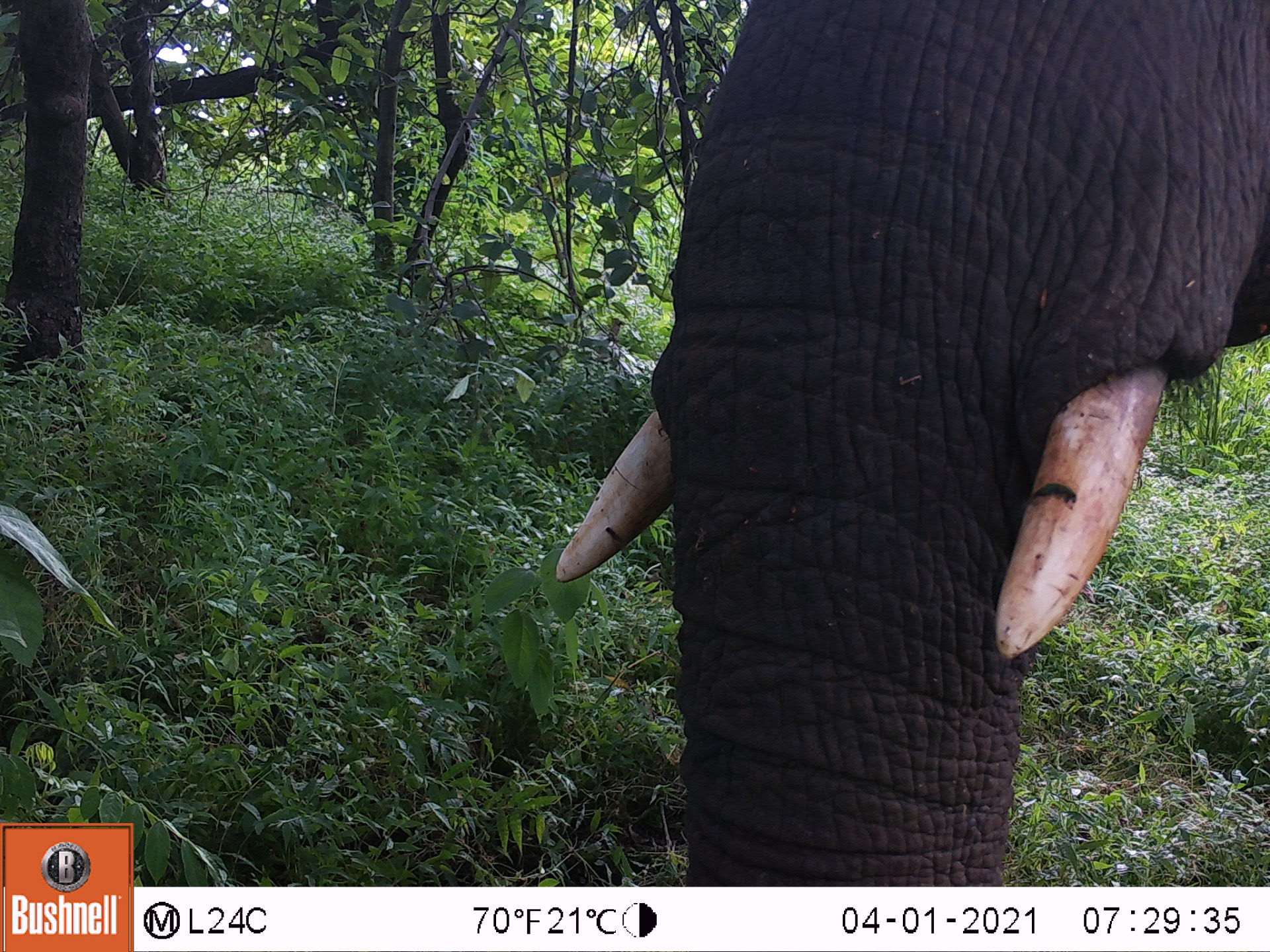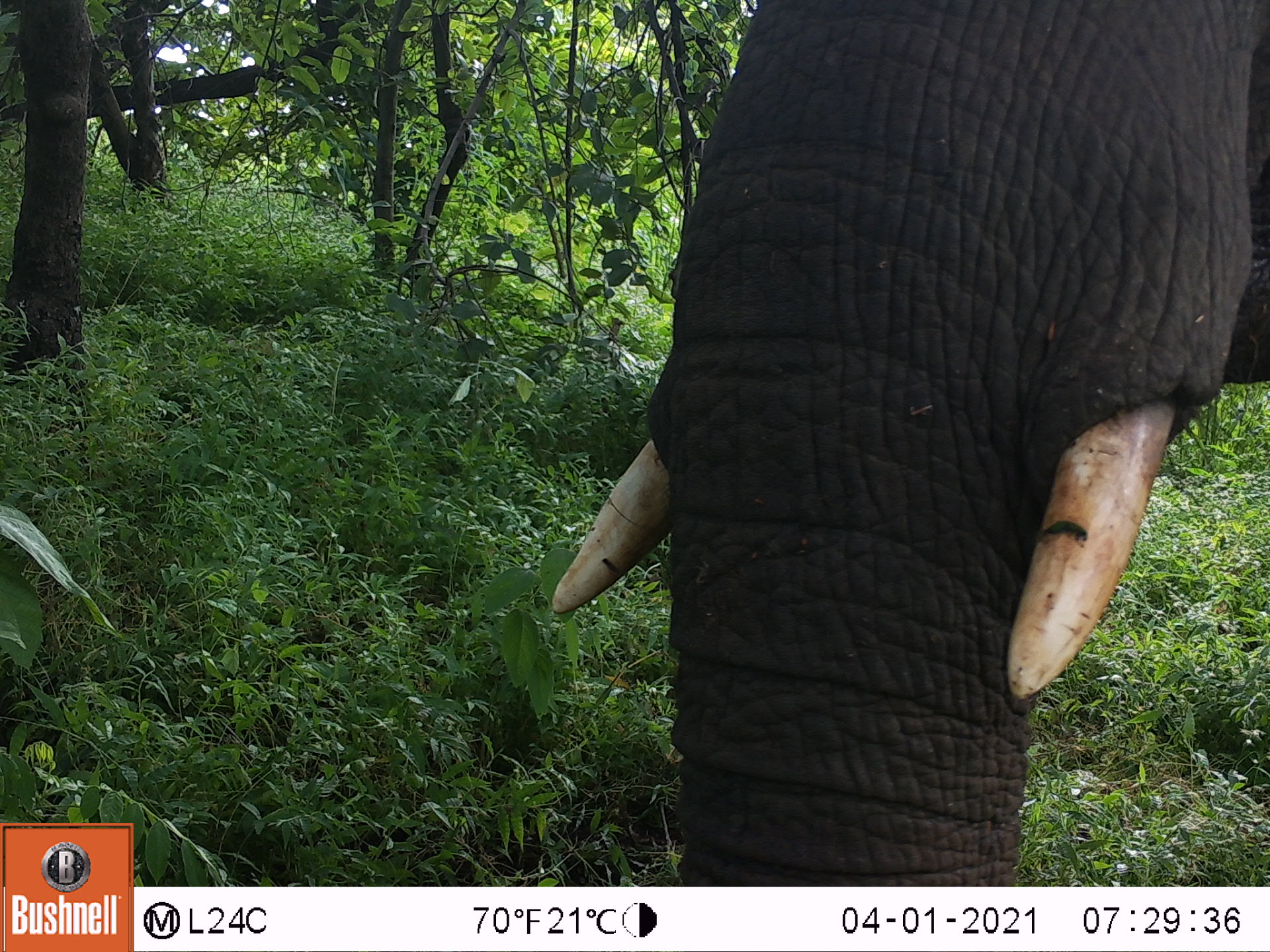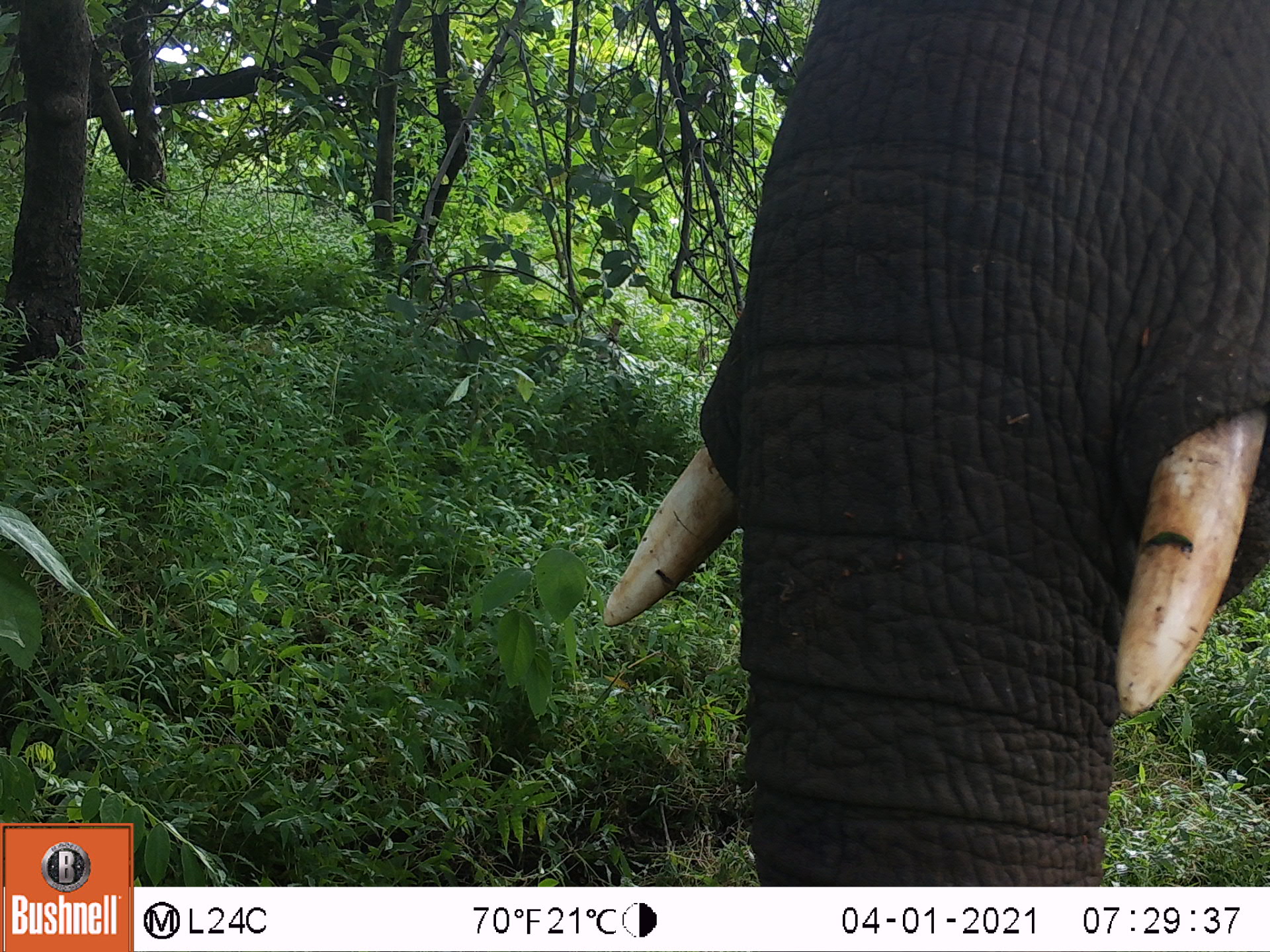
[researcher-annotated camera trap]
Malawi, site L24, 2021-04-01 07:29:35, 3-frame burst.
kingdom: Animalia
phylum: Chordata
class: Mammalia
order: Proboscidea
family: Elephantidae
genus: Loxodonta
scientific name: Loxodonta africana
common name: african savanna elephant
African savanna elephant (Loxodonta africana), count 1.